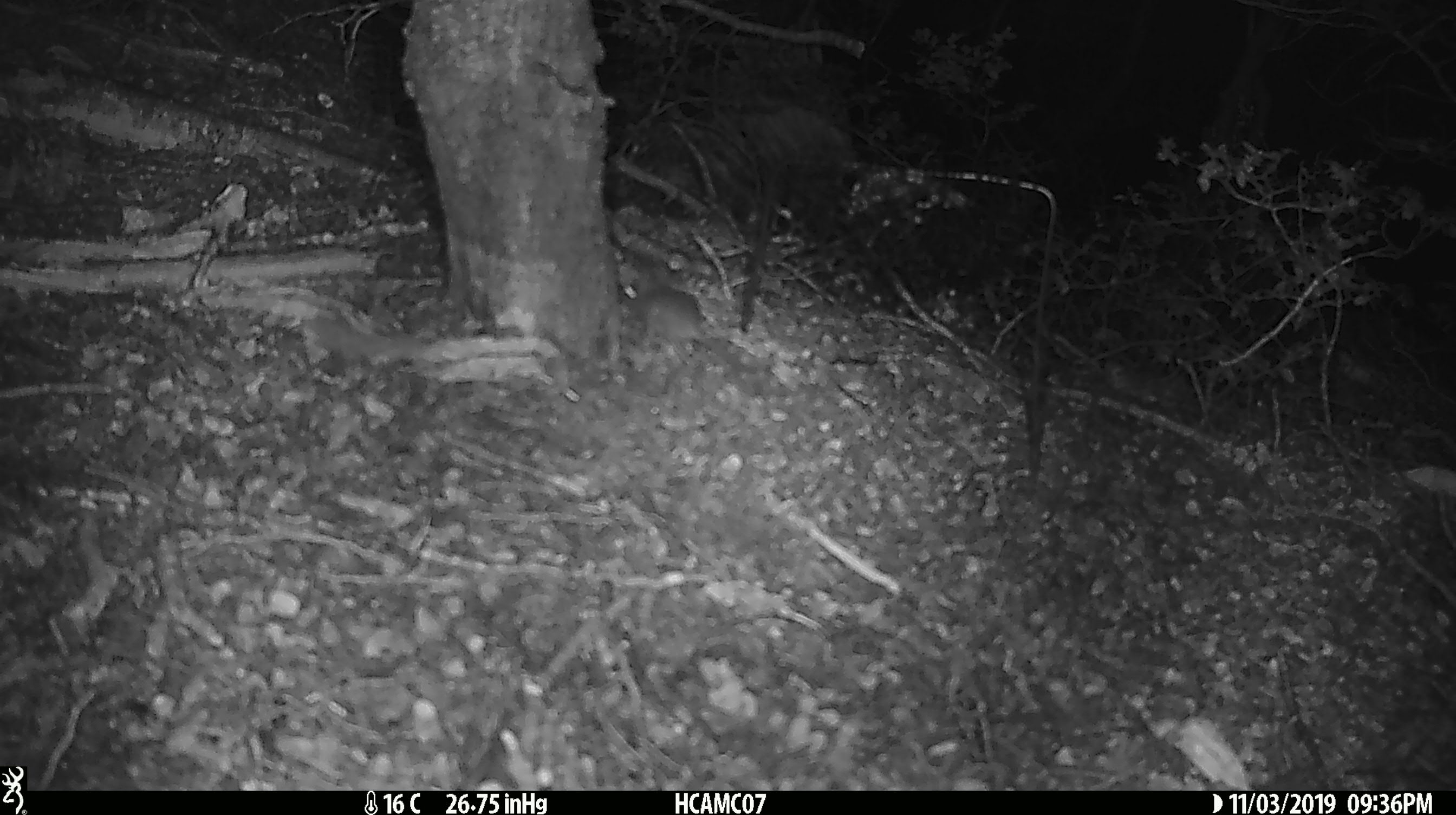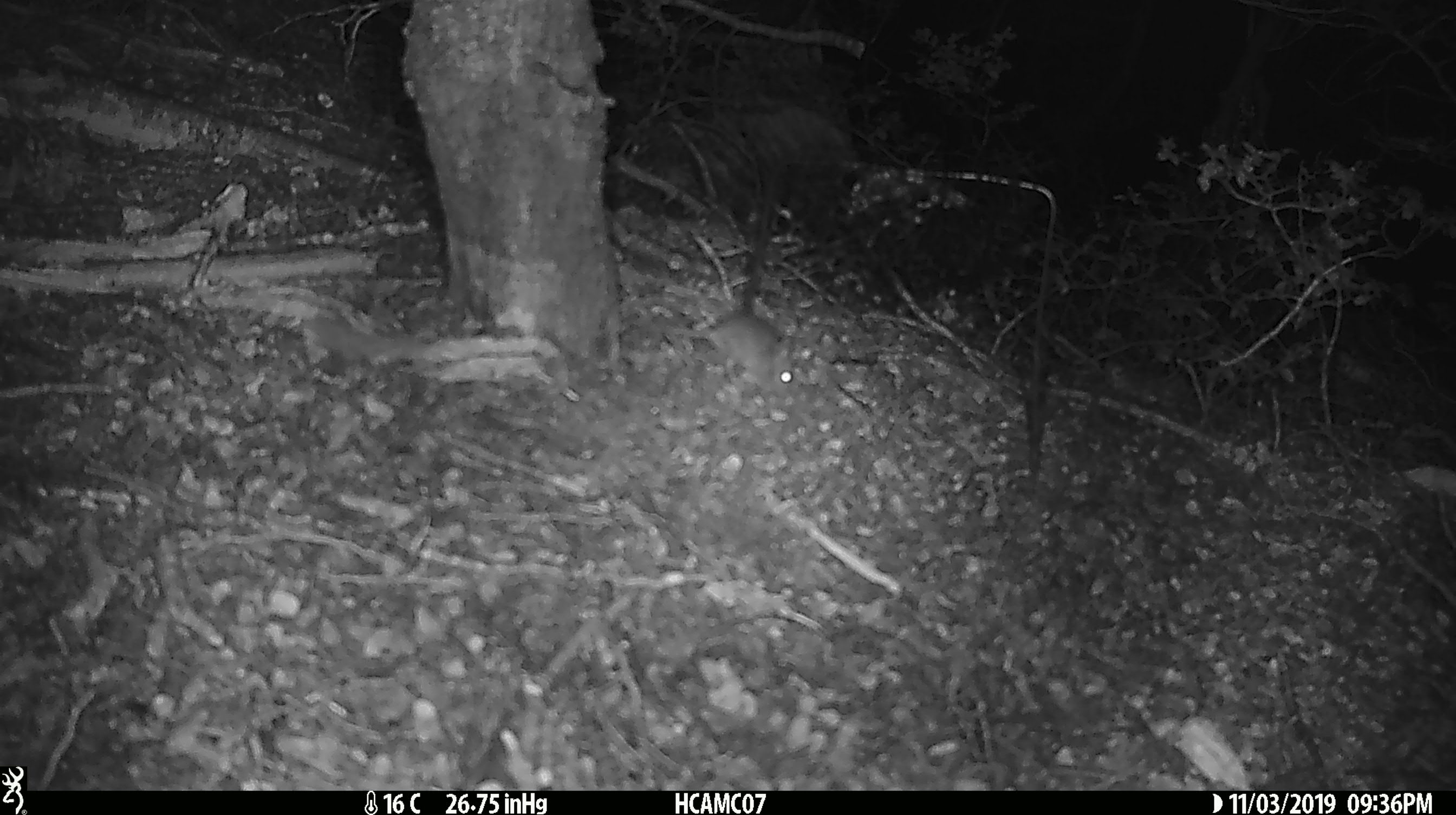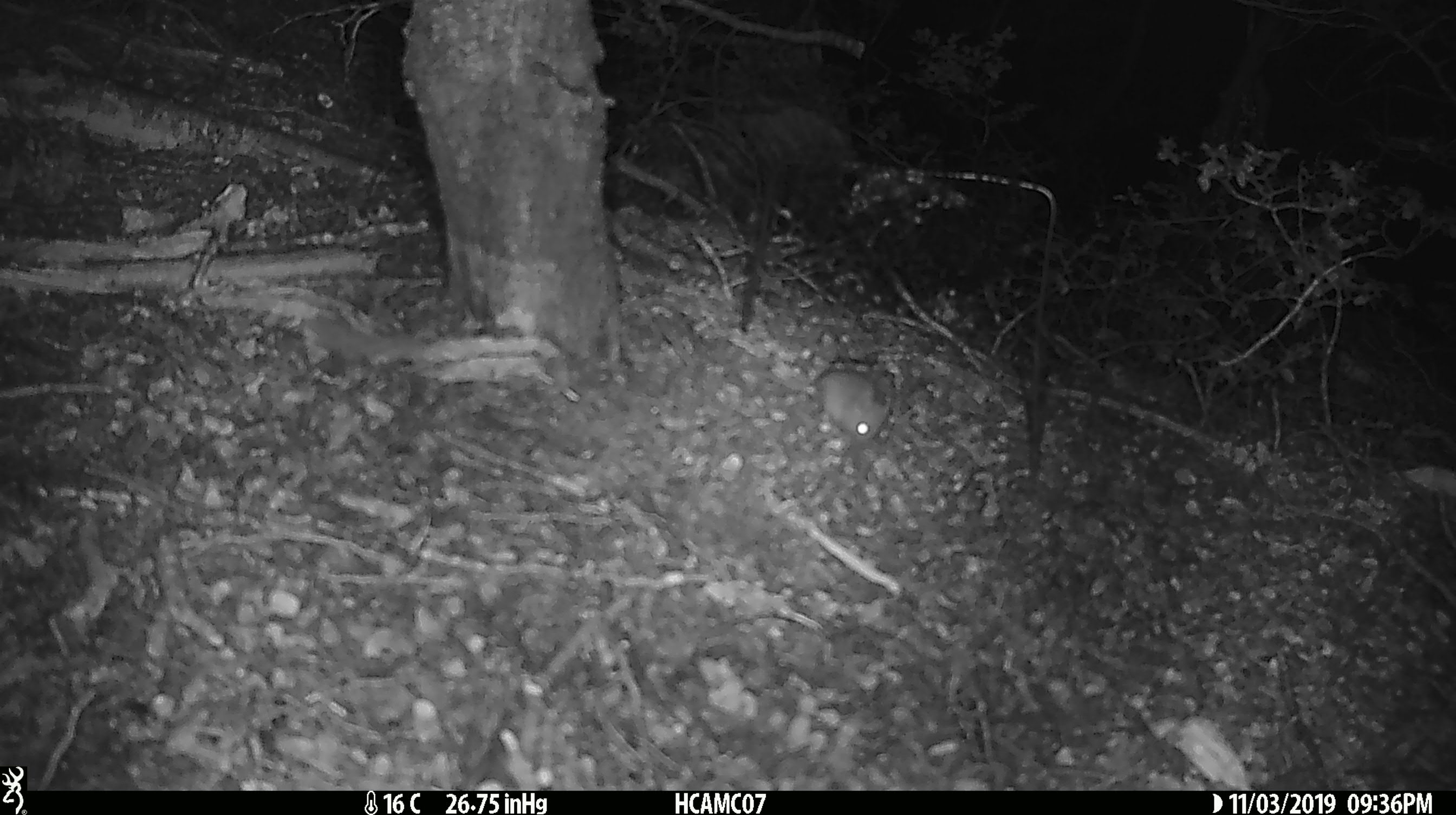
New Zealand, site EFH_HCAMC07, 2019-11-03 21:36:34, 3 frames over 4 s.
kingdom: Animalia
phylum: Chordata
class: Mammalia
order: Rodentia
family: Muridae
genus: Mus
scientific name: Mus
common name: mouse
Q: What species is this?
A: Mouse (Mus).